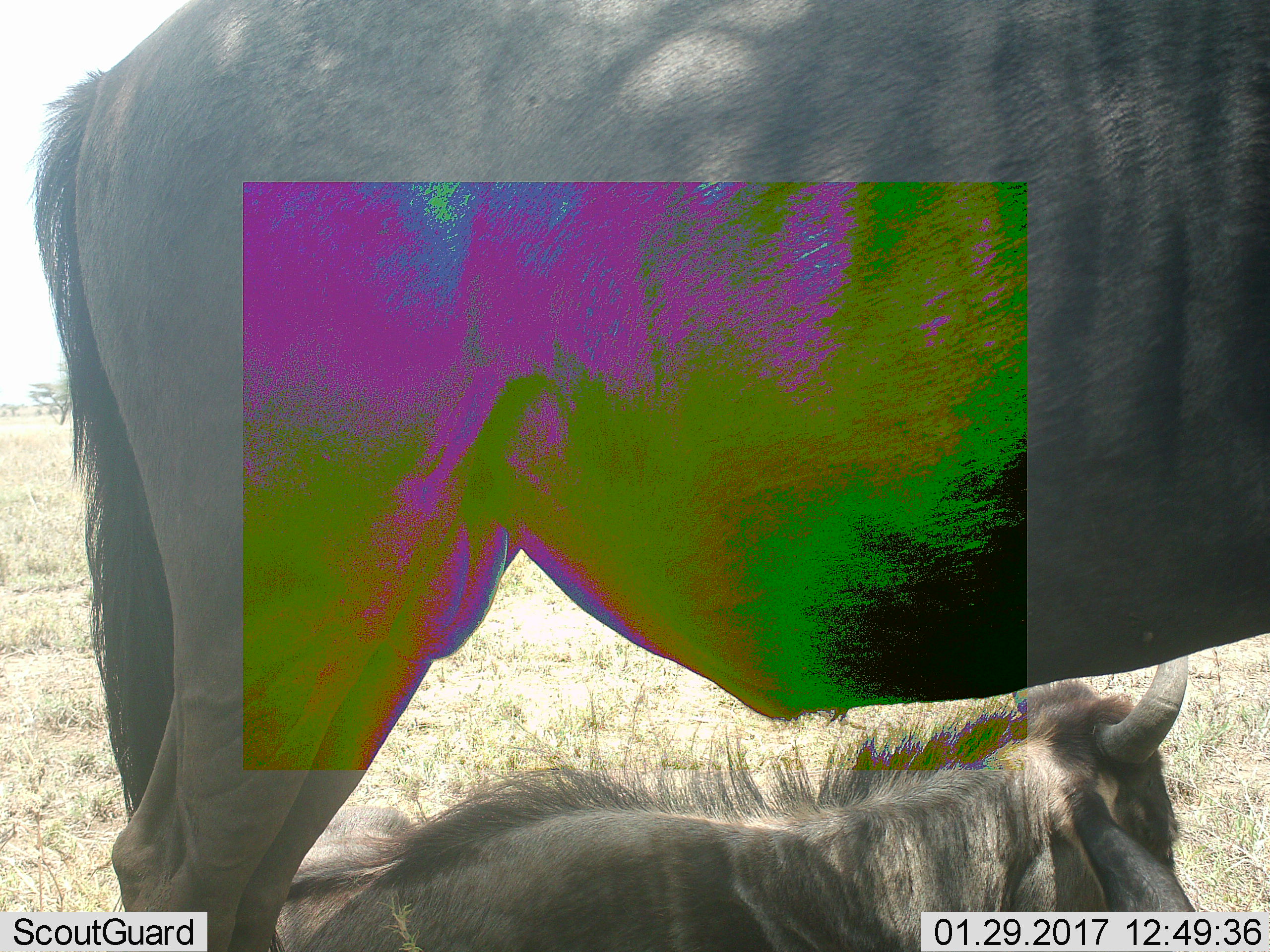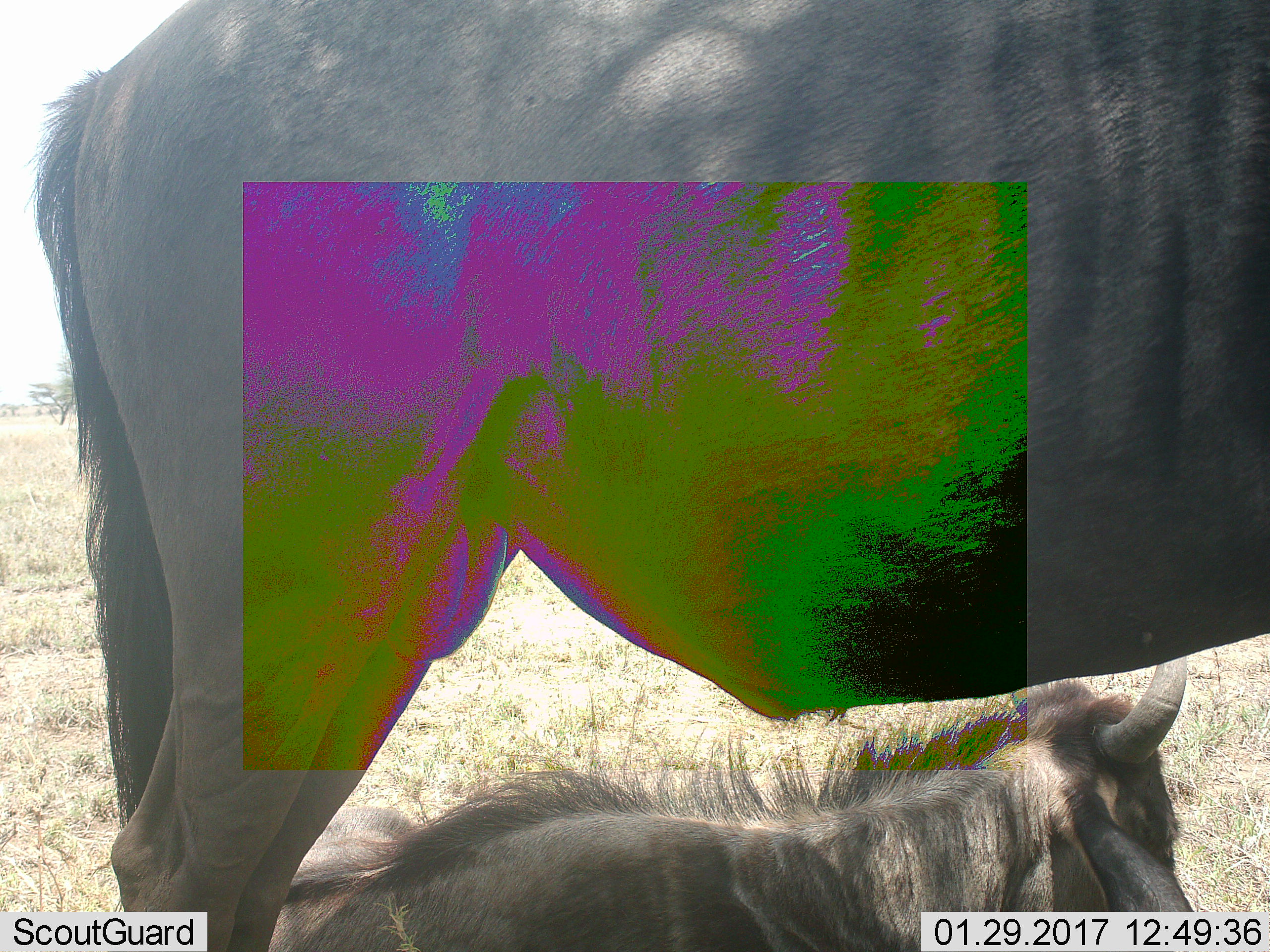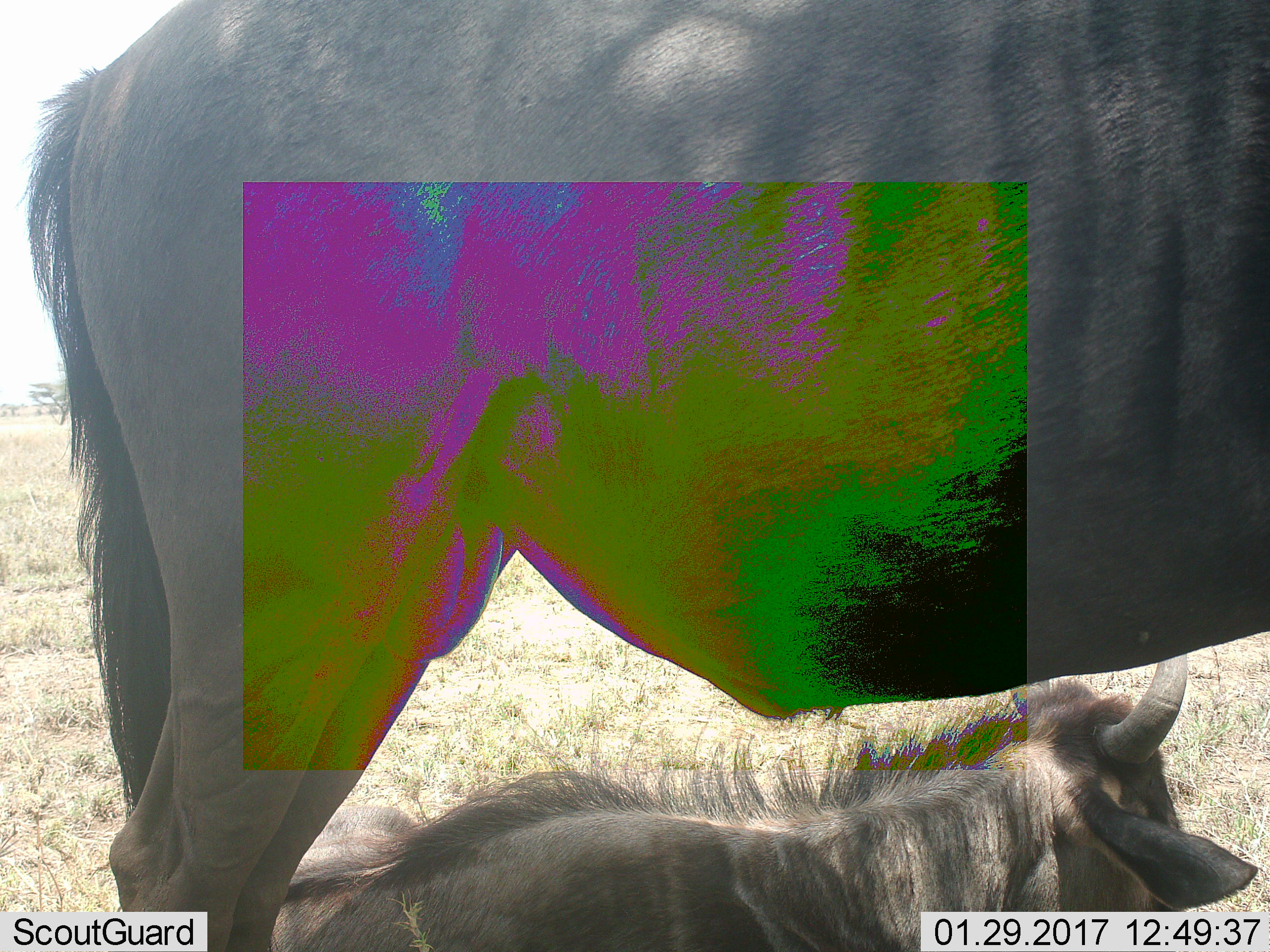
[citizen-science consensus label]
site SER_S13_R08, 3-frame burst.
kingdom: Animalia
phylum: Chordata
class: Mammalia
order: Artiodactyla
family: Bovidae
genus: Connochaetes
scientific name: Connochaetes taurinus taurinus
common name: blue wildebeest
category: wildebeestblue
Wildebeestblue (blue wildebeest) (Connochaetes taurinus taurinus), count 2. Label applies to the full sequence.